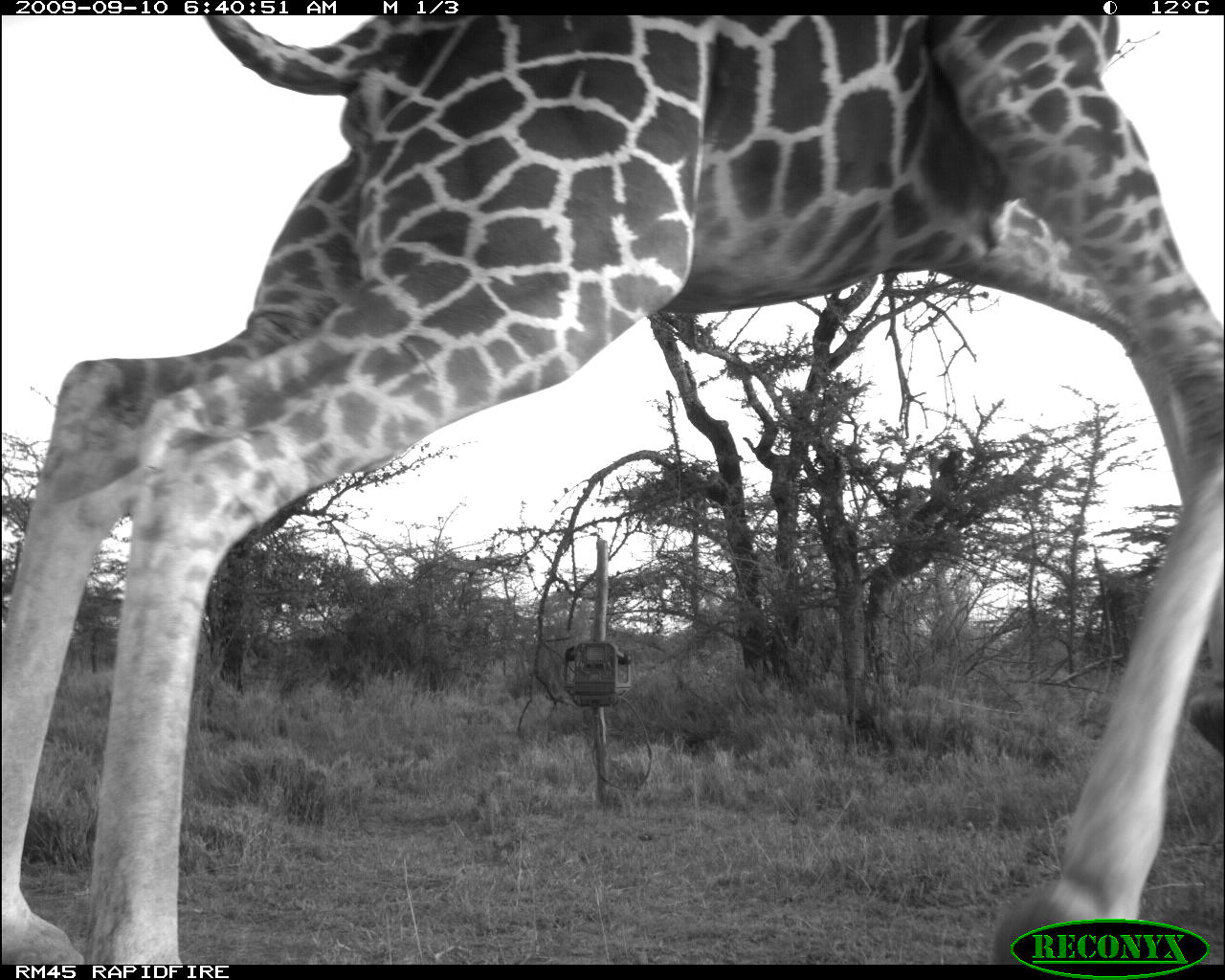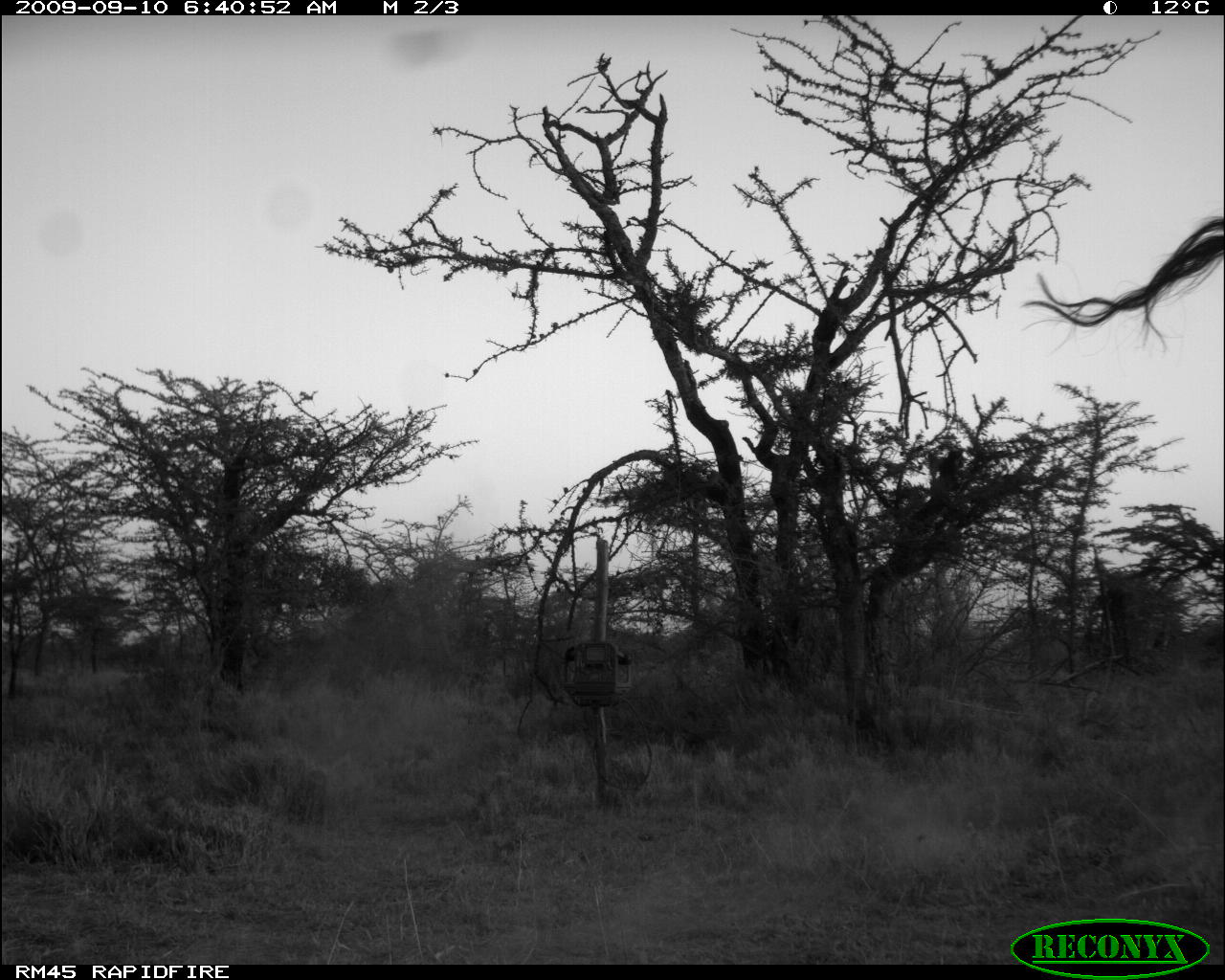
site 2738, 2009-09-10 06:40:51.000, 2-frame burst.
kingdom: Animalia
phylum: Chordata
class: Mammalia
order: Artiodactyla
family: Giraffidae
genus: Giraffa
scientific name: Giraffa camelopardalis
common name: giraffe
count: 1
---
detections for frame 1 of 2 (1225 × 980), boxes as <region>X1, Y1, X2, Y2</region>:
giraffa camelopardalis: <region>0, 8, 1225, 965</region>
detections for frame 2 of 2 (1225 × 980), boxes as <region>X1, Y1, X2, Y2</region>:
giraffa camelopardalis: <region>1032, 202, 1225, 349</region>